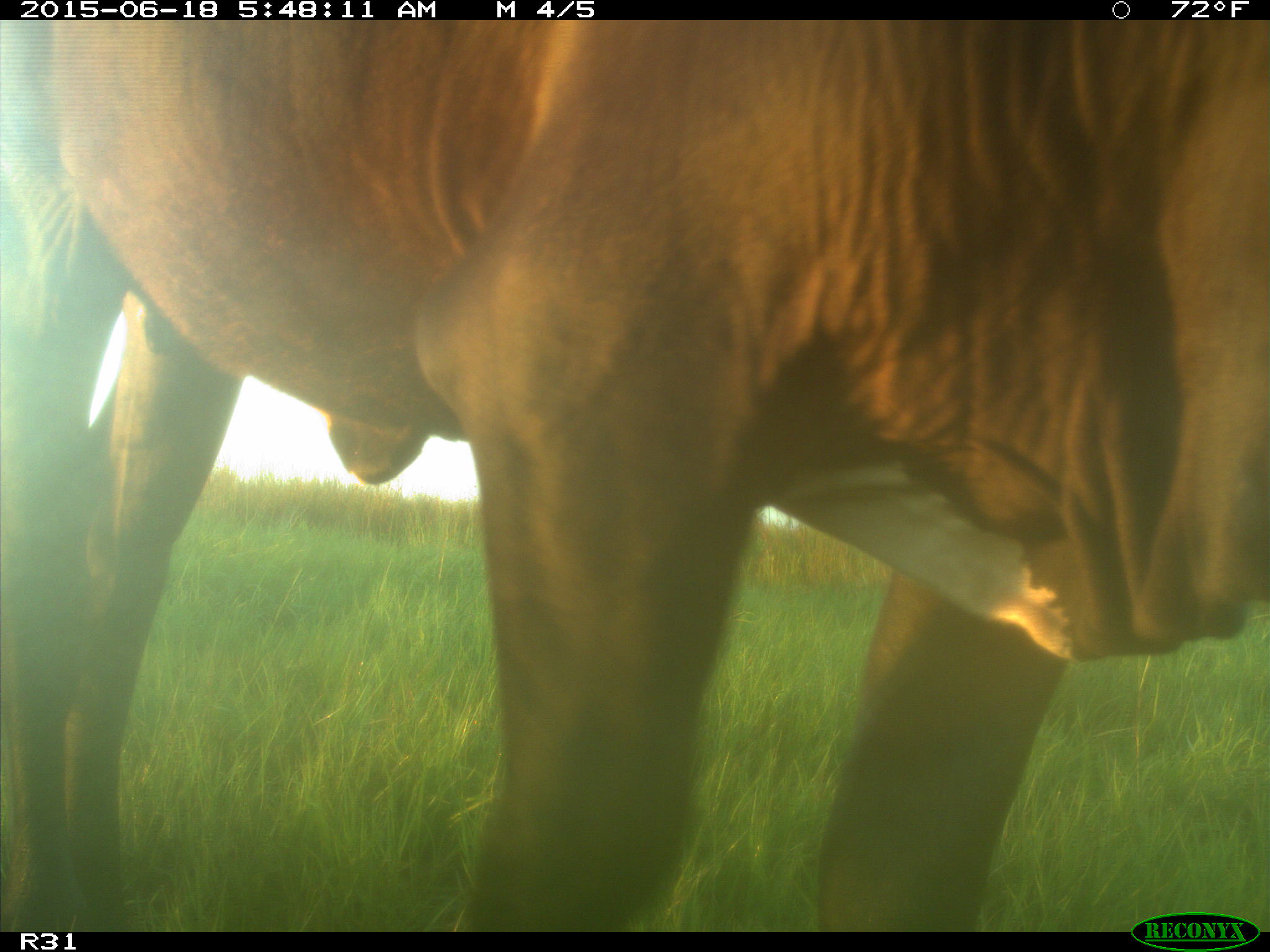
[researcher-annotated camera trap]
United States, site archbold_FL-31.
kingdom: Animalia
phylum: Chordata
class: Mammalia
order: Artiodactyla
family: Bovidae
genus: Bos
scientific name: Bos taurus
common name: domestic cow